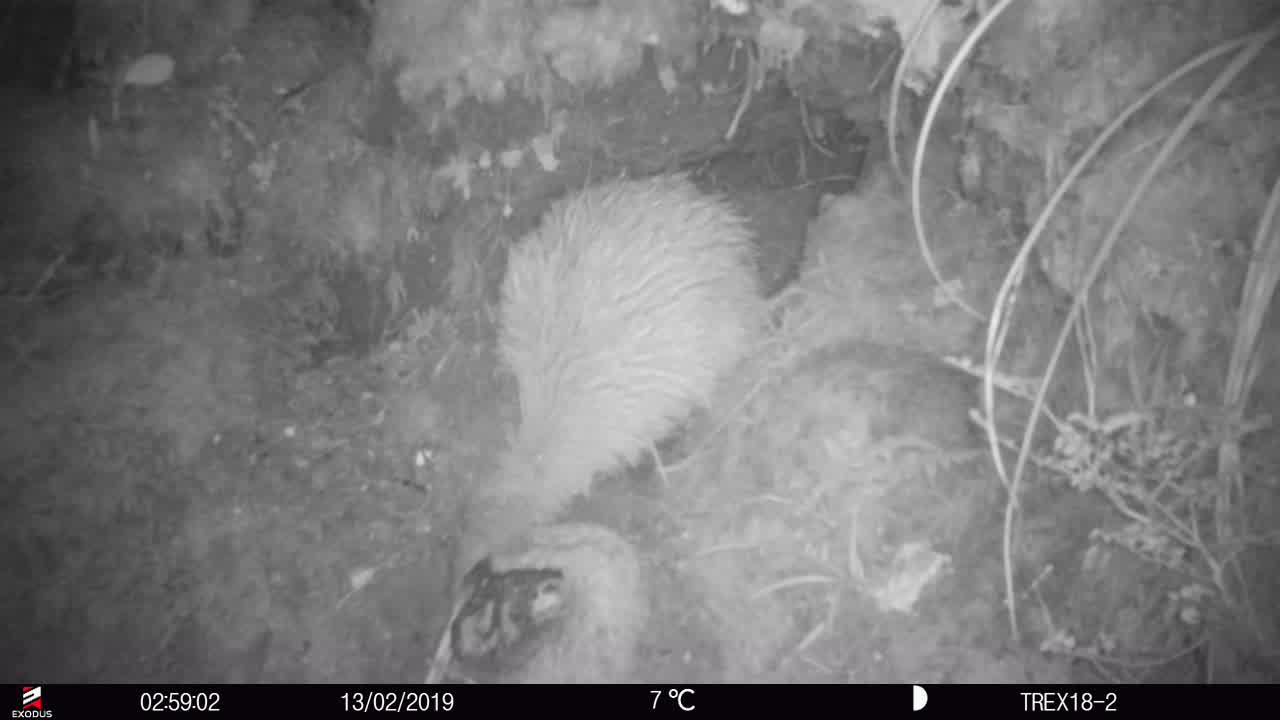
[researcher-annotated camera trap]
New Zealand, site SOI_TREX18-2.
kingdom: Animalia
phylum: Chordata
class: Aves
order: Apterygiformes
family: Apterygidae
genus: Apteryx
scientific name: Apteryx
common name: kiwi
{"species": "kiwi (Apteryx)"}